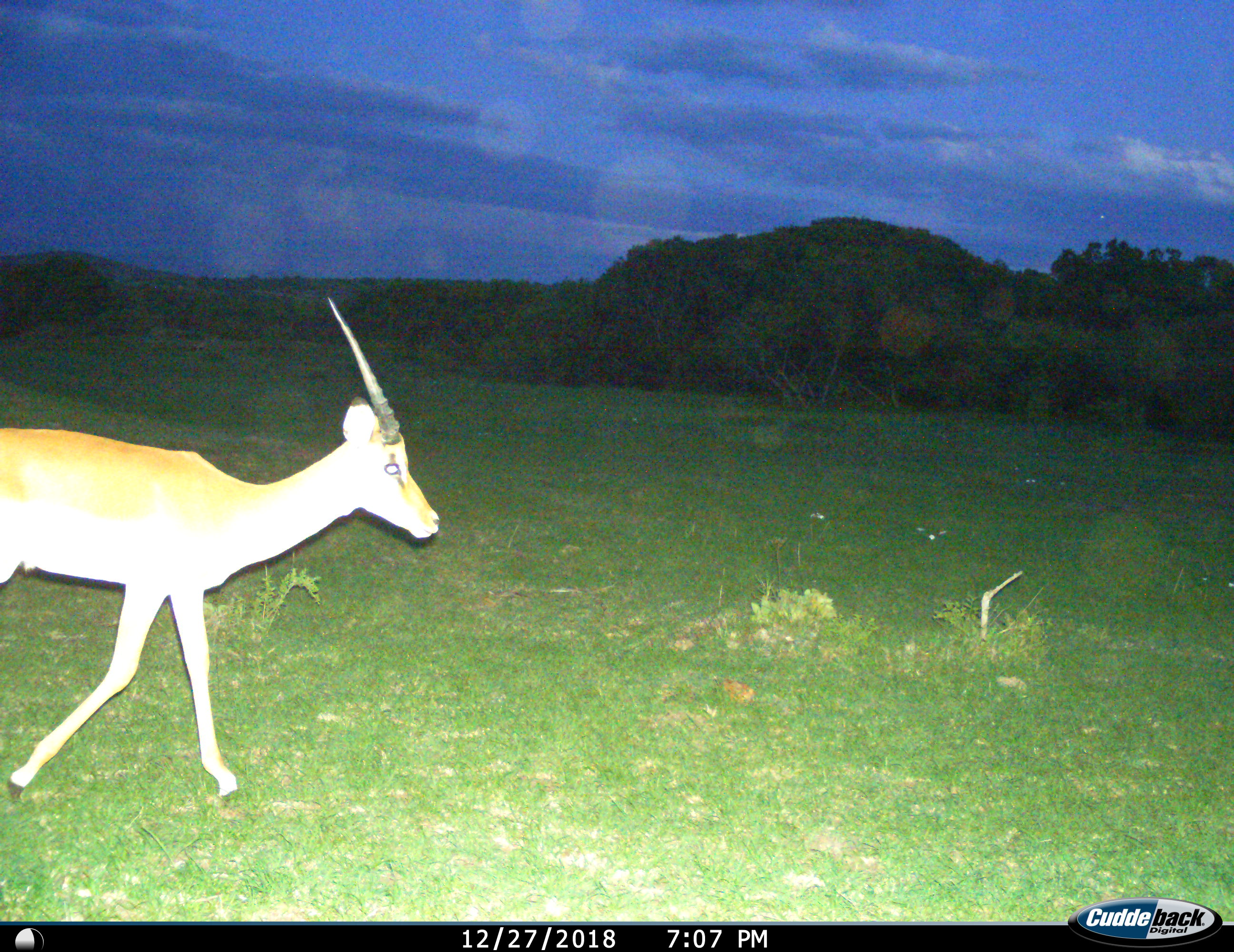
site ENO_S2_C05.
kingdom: Animalia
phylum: Chordata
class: Mammalia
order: Artiodactyla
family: Bovidae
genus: Aepyceros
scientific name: Aepyceros melampus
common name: impala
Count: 1.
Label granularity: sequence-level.